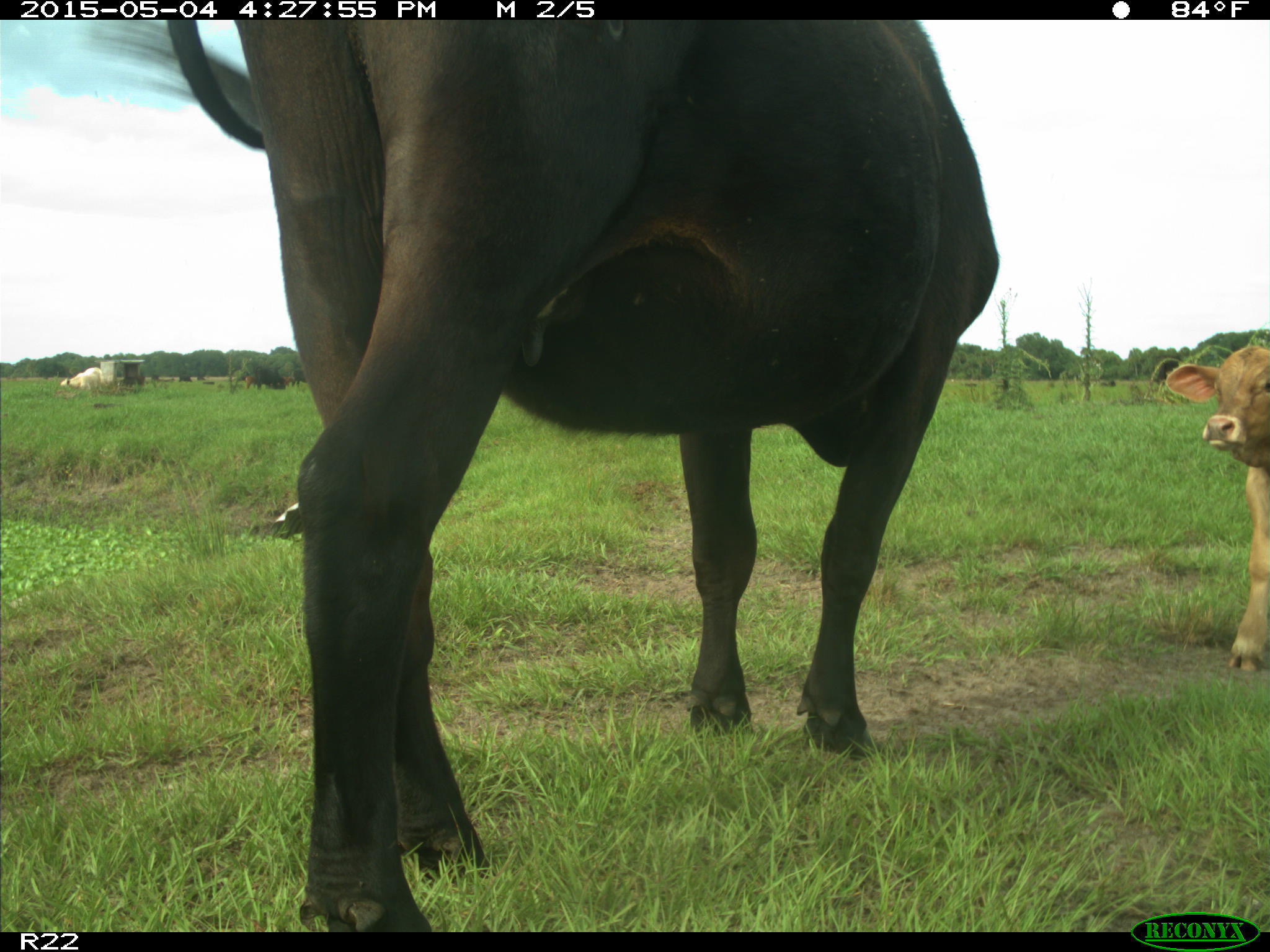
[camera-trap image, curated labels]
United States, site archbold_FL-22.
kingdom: Animalia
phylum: Chordata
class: Mammalia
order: Artiodactyla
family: Bovidae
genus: Bos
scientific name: Bos taurus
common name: domestic cow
Bos taurus (domestic cow).